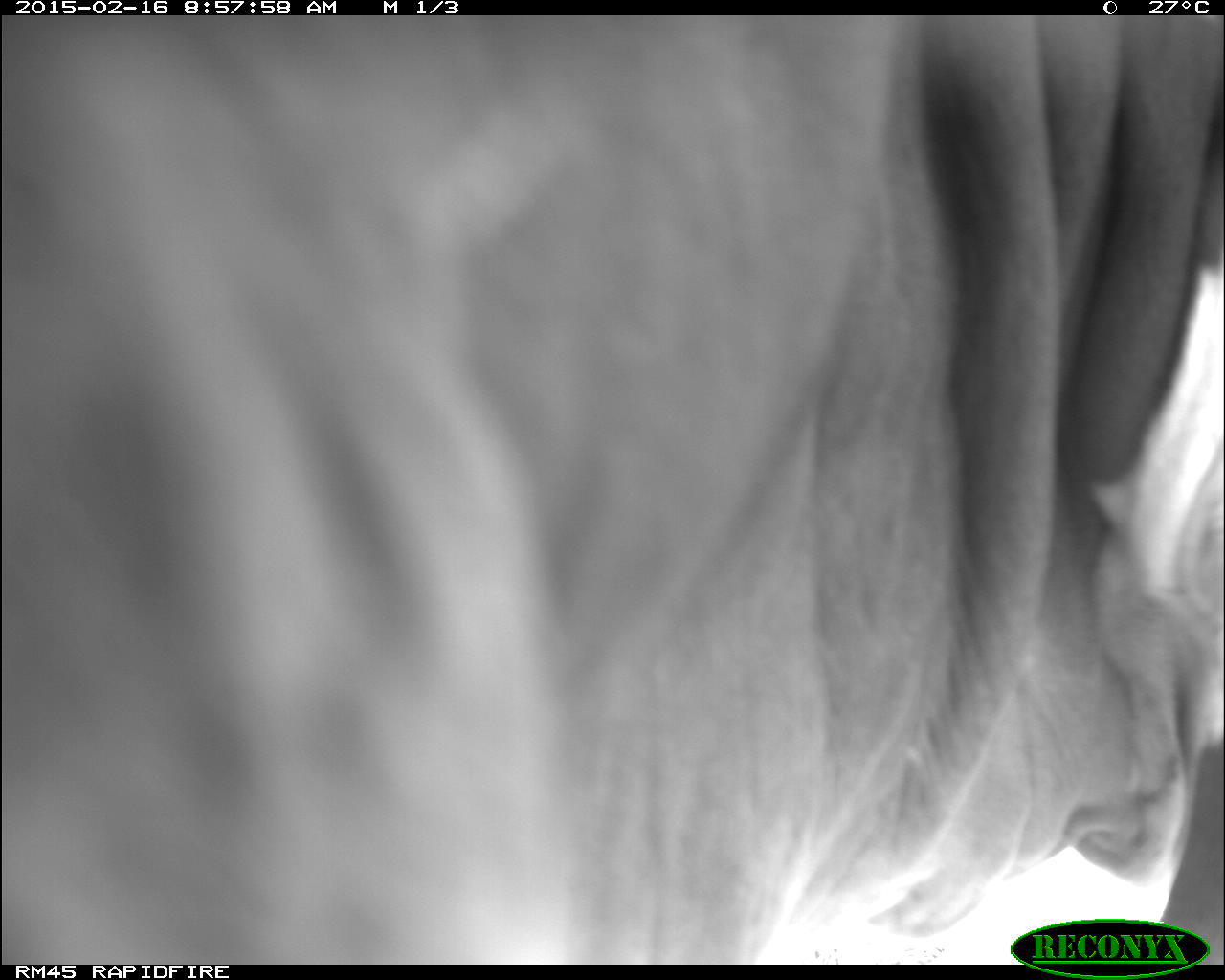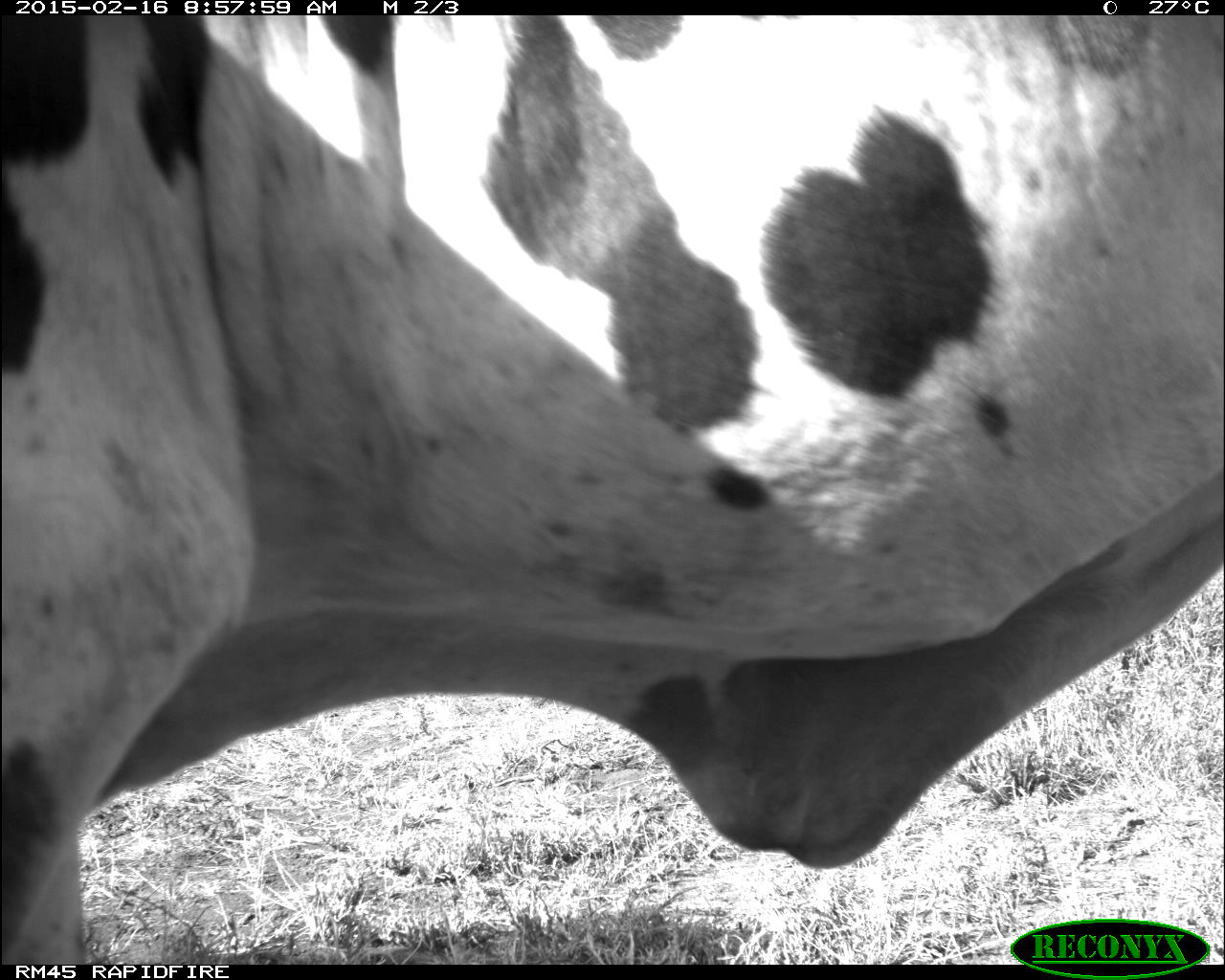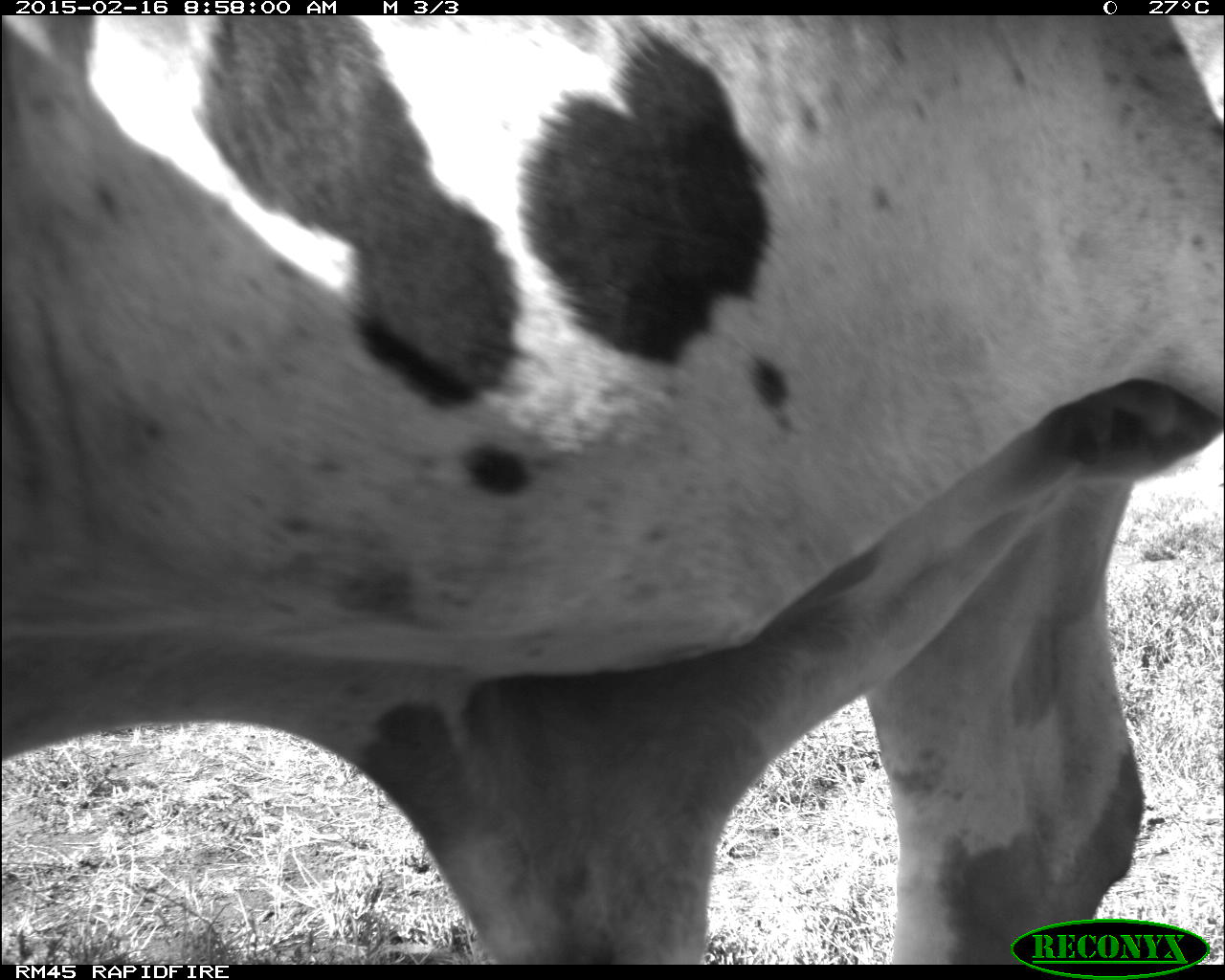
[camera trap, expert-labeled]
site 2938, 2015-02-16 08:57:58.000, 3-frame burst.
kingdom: Animalia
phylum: Chordata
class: Mammalia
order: Artiodactyla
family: Bovidae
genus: Bos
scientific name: Bos taurus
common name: domestic cattle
Bos taurus (domestic cattle), count 10.